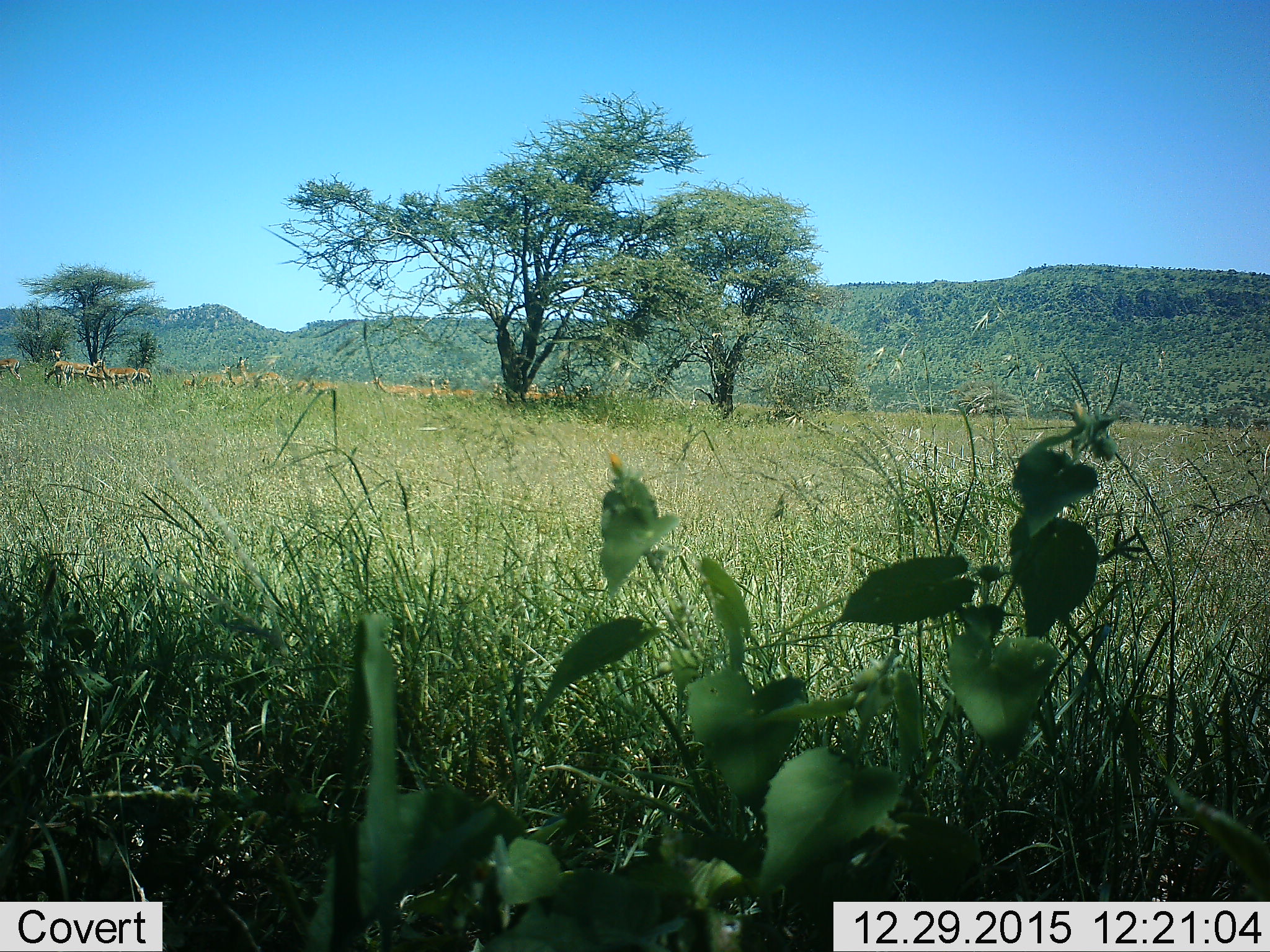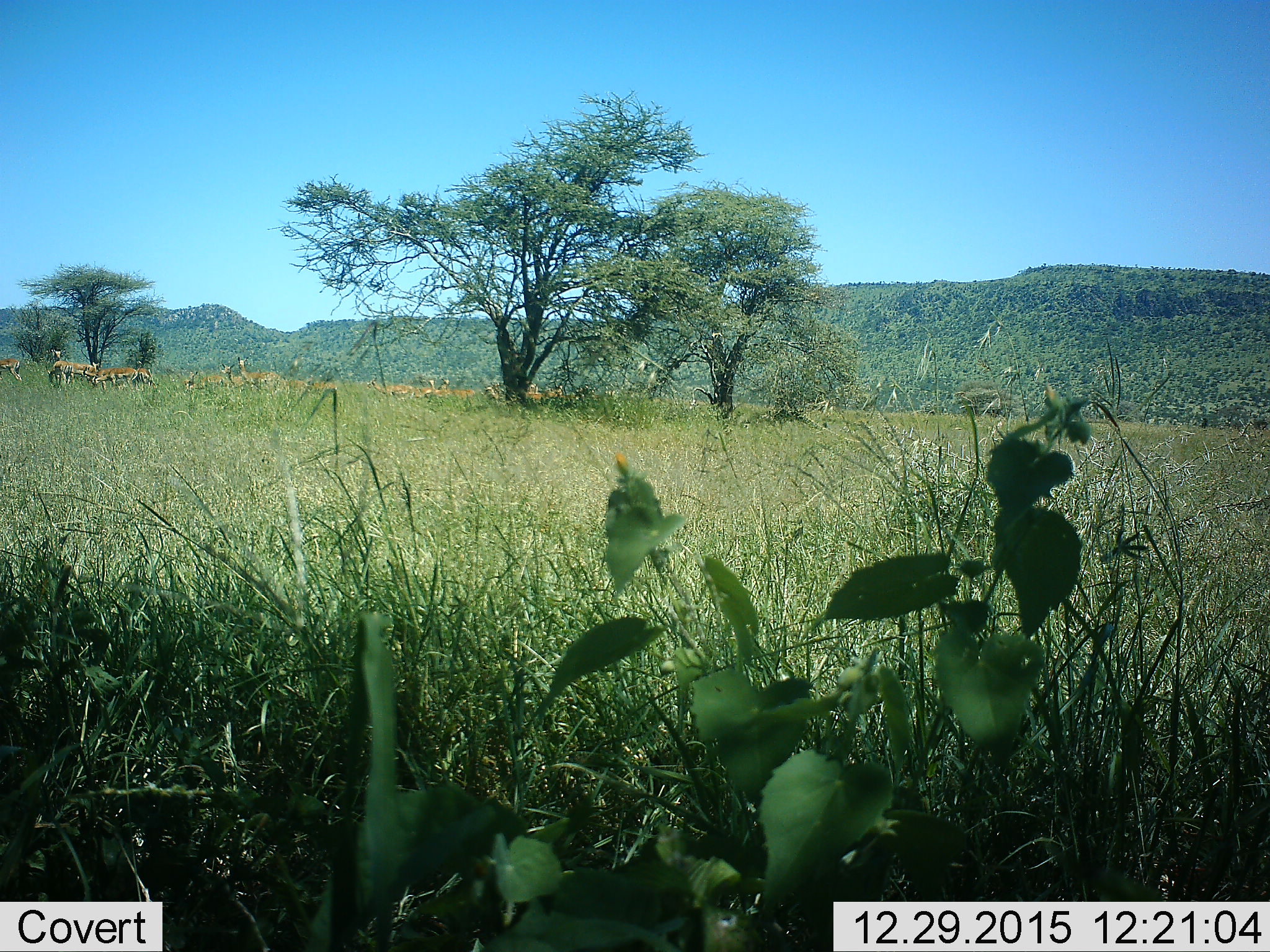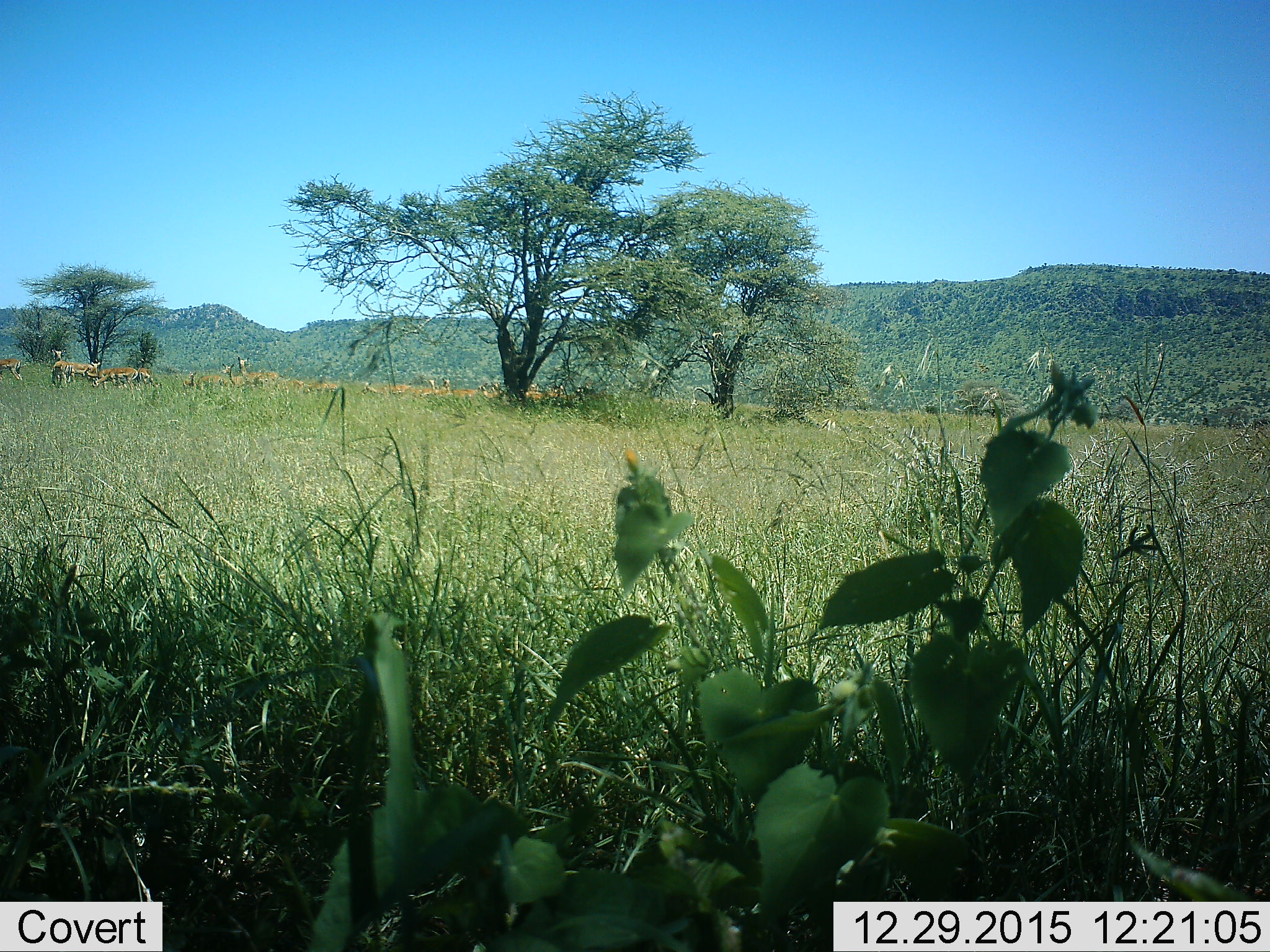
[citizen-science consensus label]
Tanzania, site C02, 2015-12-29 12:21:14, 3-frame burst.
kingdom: Animalia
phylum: Chordata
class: Mammalia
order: Artiodactyla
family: Bovidae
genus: Nanger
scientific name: Nanger granti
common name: grant's gazelle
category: gazellegrants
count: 11-50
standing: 86%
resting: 0%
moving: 29%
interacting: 14%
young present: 29%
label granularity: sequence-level